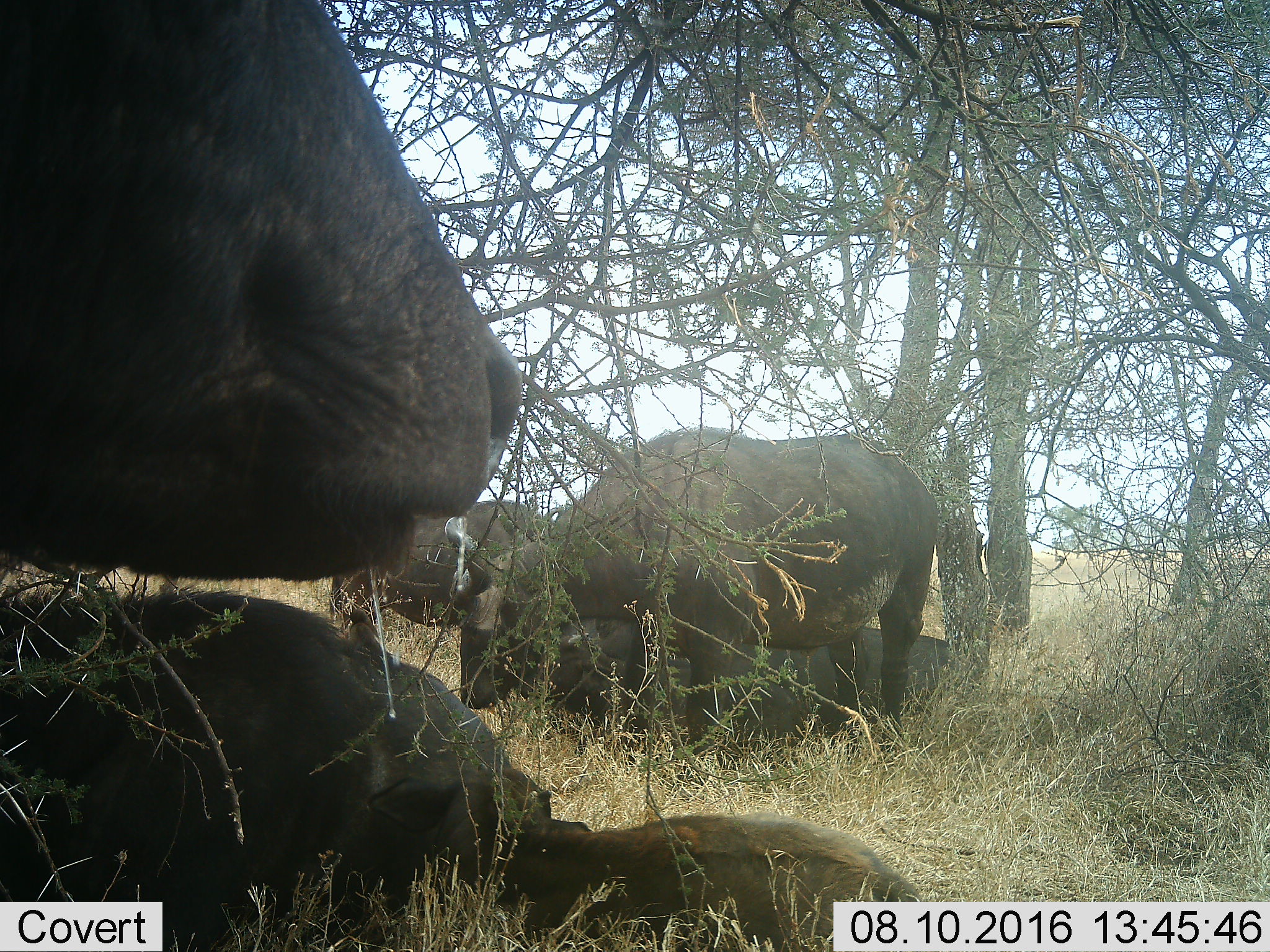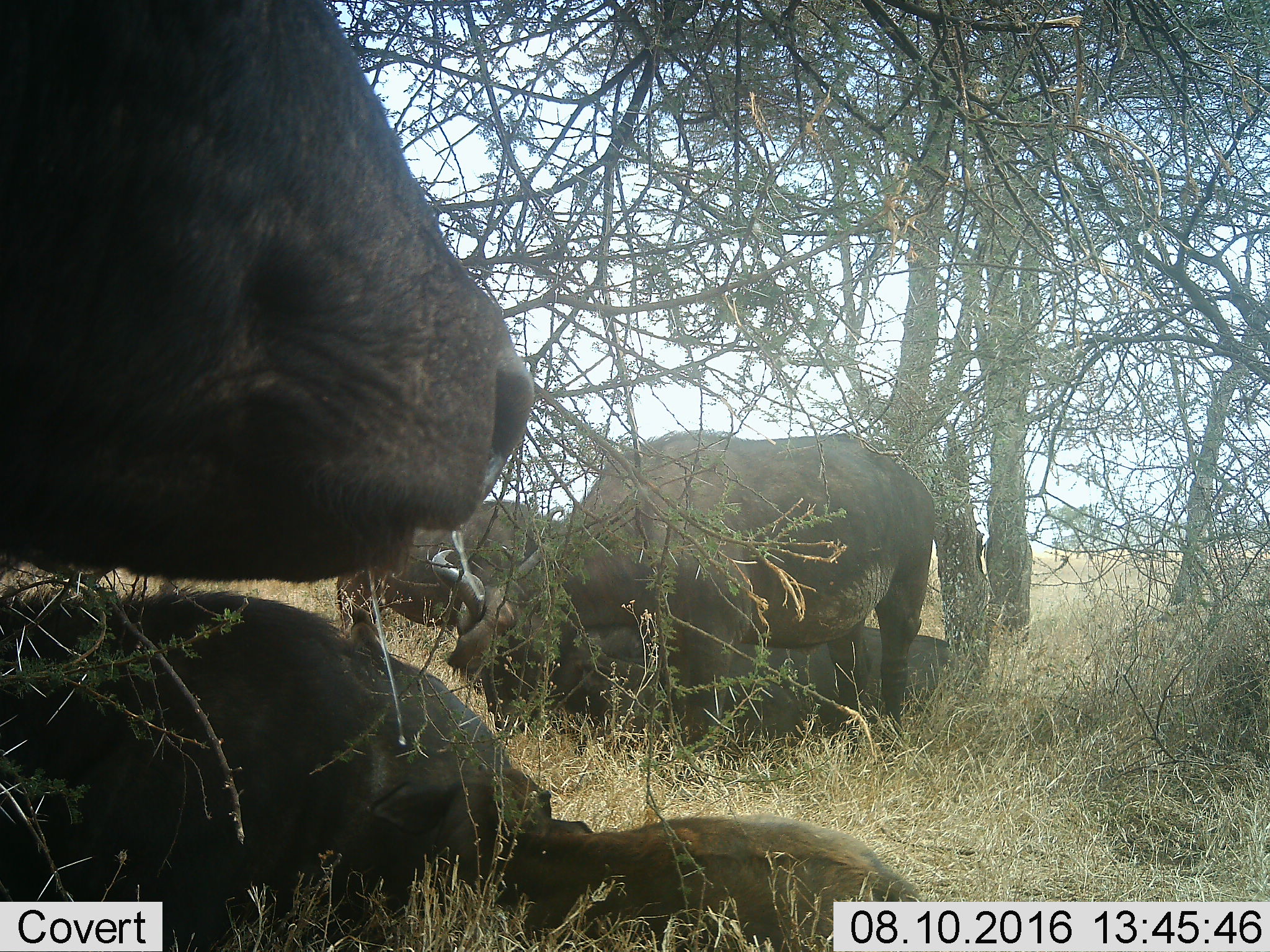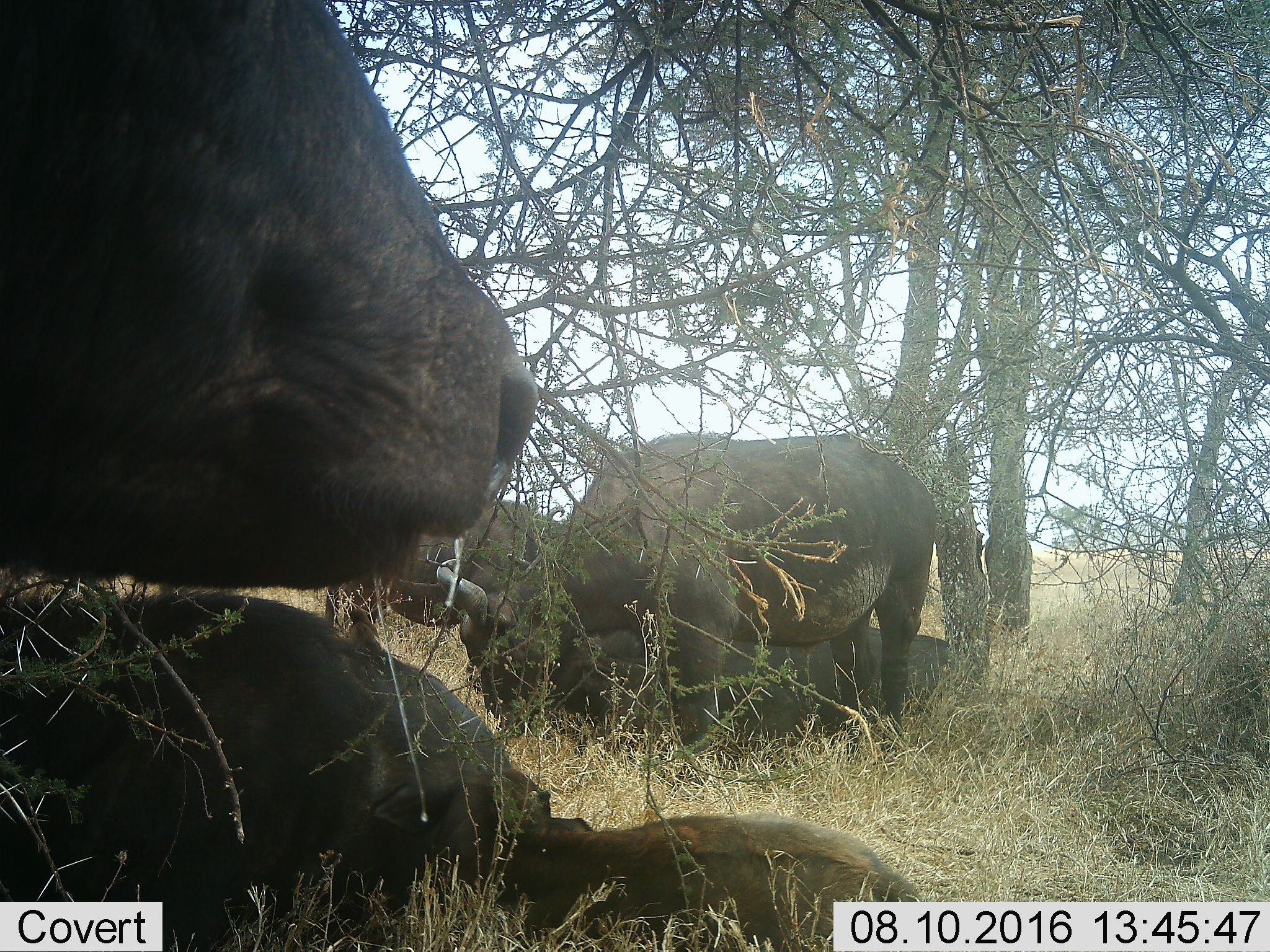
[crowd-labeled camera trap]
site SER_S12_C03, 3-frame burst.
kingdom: Animalia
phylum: Chordata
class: Mammalia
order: Artiodactyla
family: Bovidae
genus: Syncerus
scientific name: Syncerus caffer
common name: african buffalo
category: buffalo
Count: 6.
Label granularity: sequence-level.